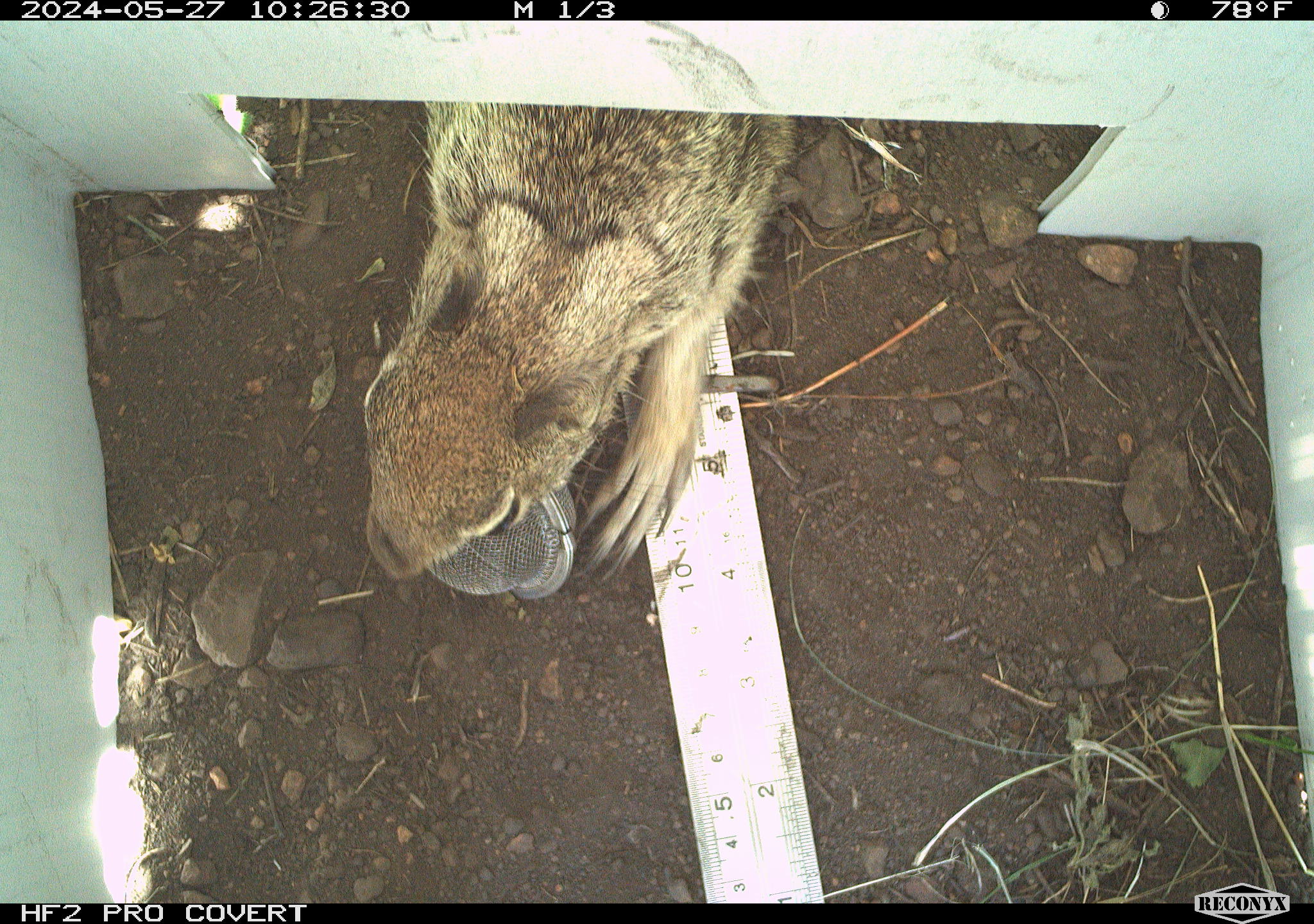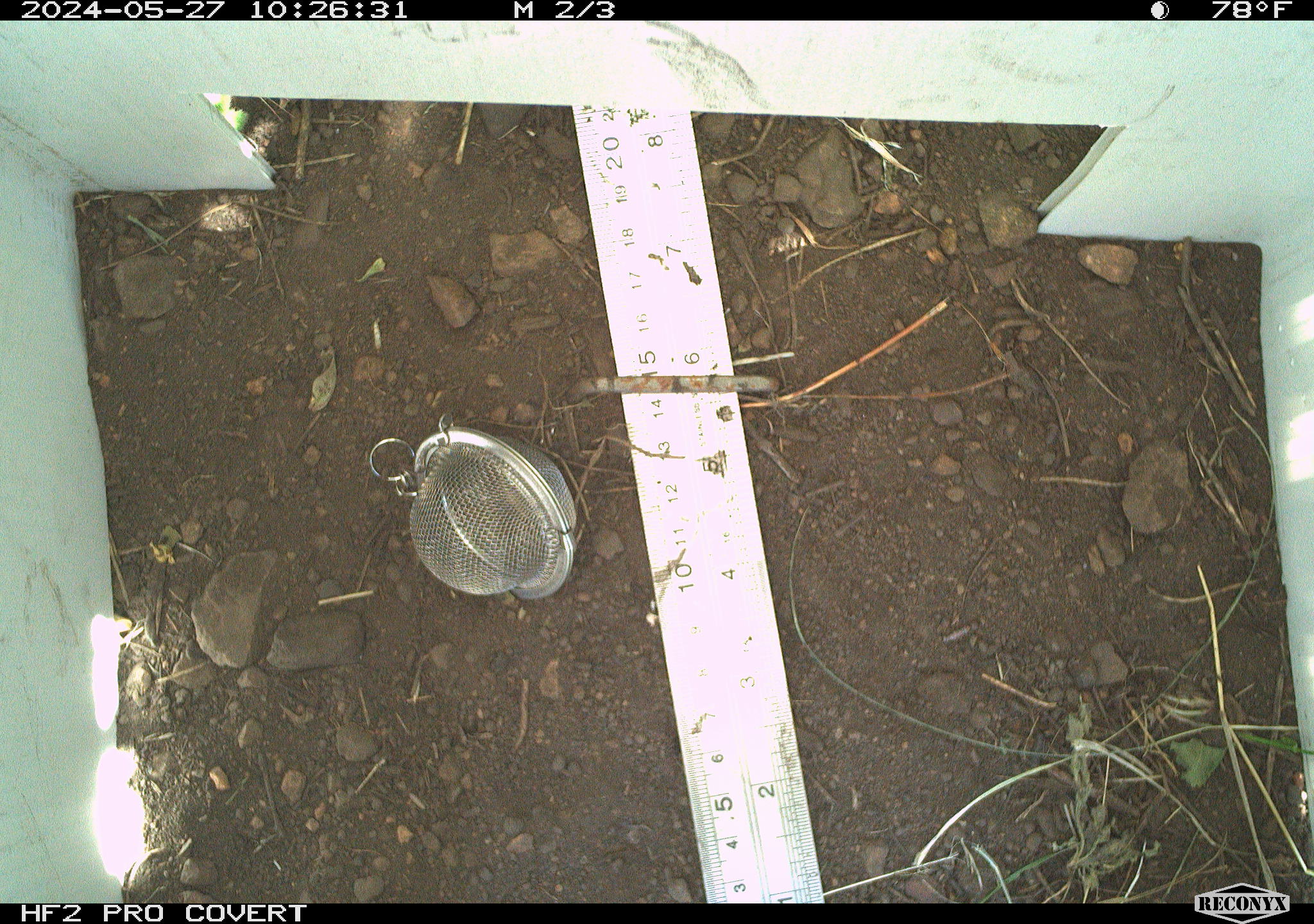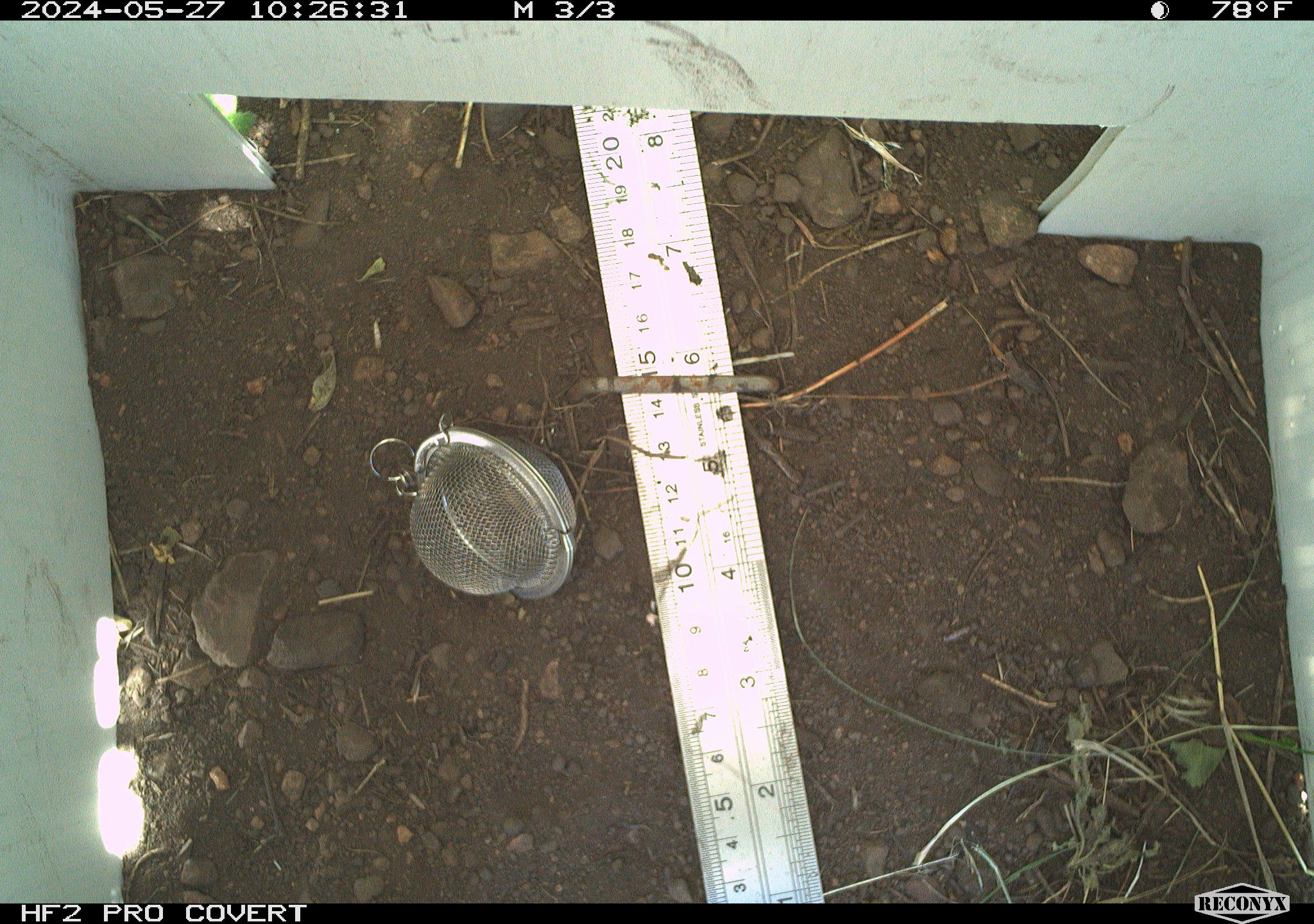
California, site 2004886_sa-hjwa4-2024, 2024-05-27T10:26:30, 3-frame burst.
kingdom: Animalia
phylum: Chordata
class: Mammalia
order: Rodentia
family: Sciuridae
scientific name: Sciuridae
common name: squirrels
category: sciuridae family